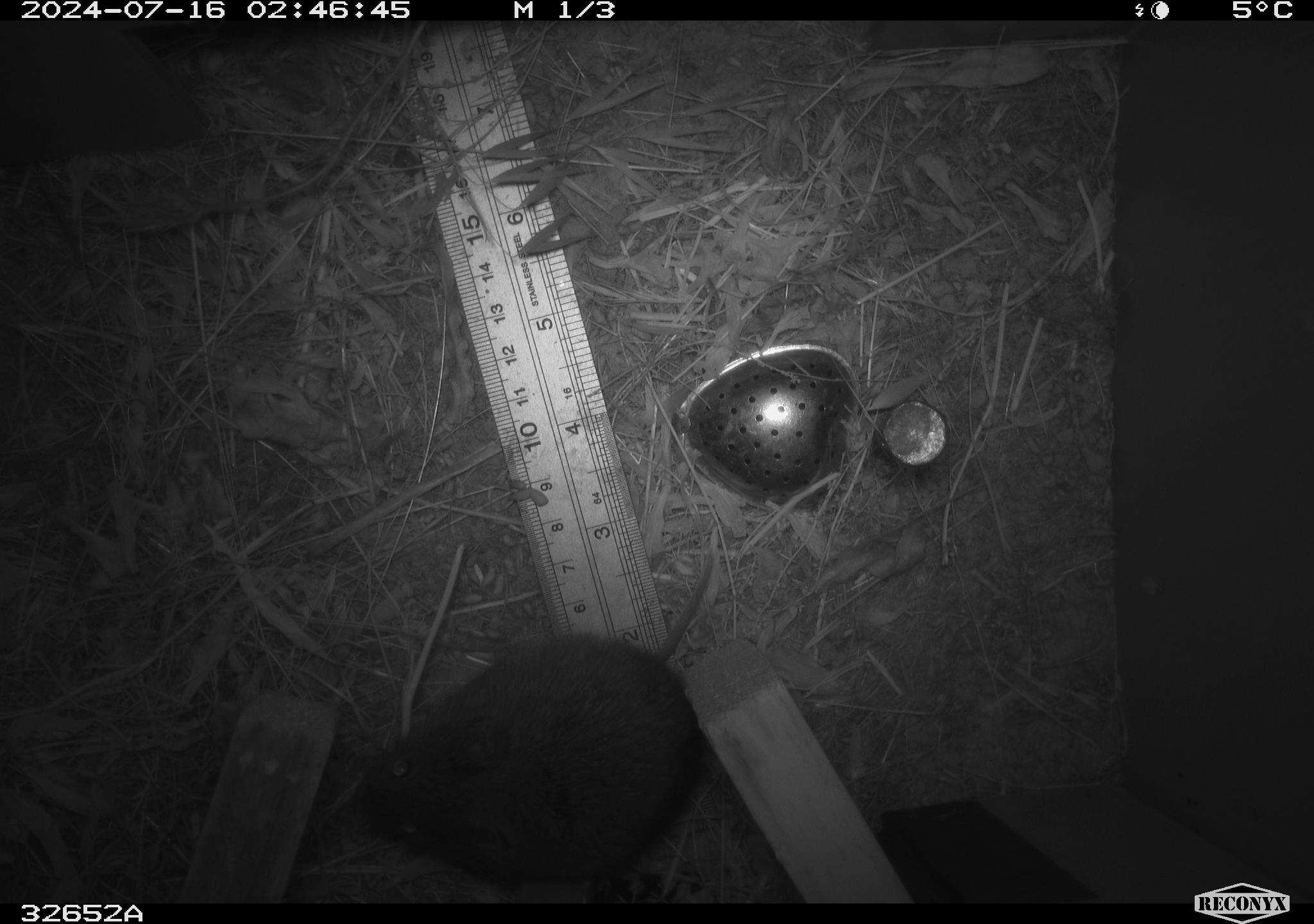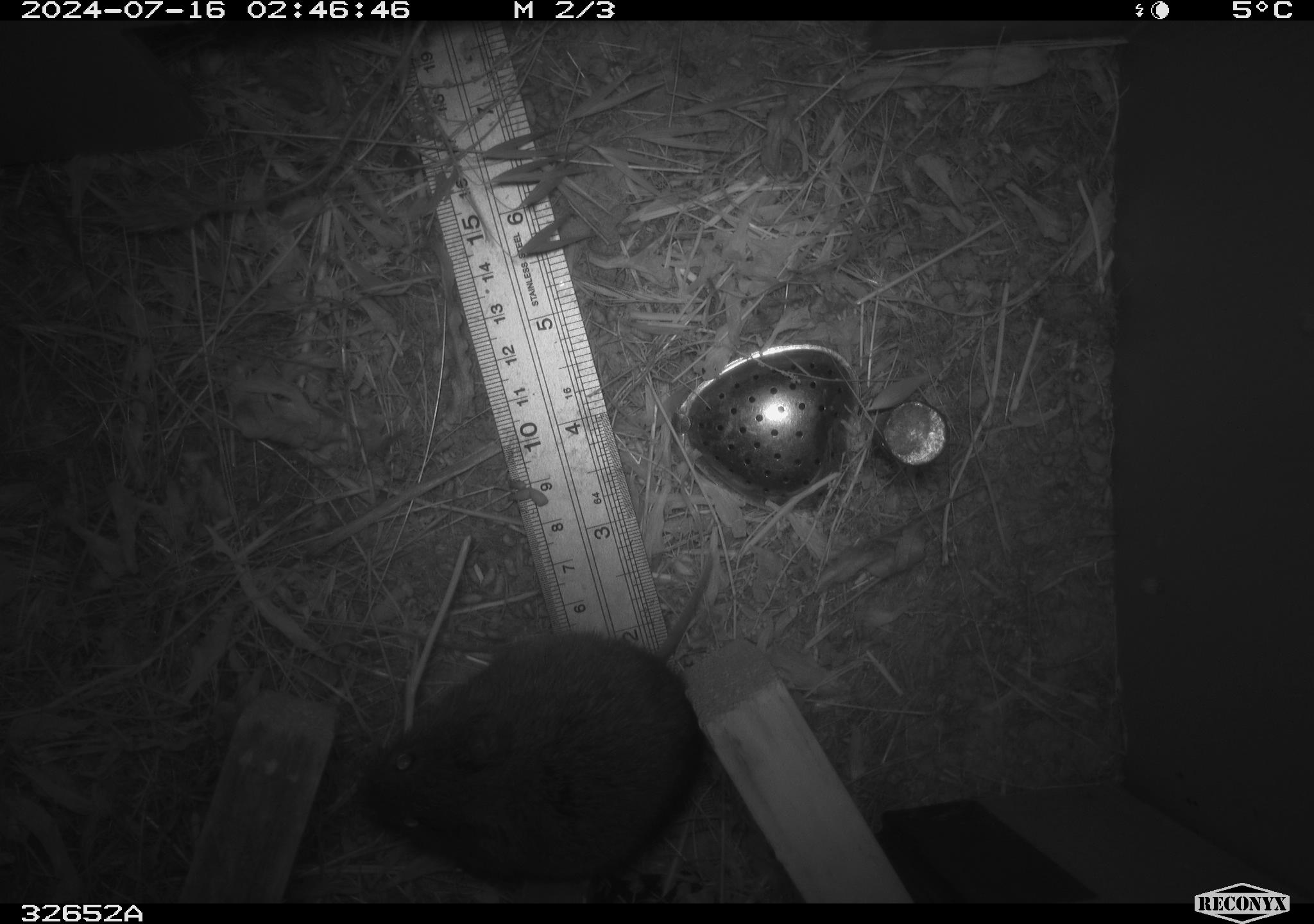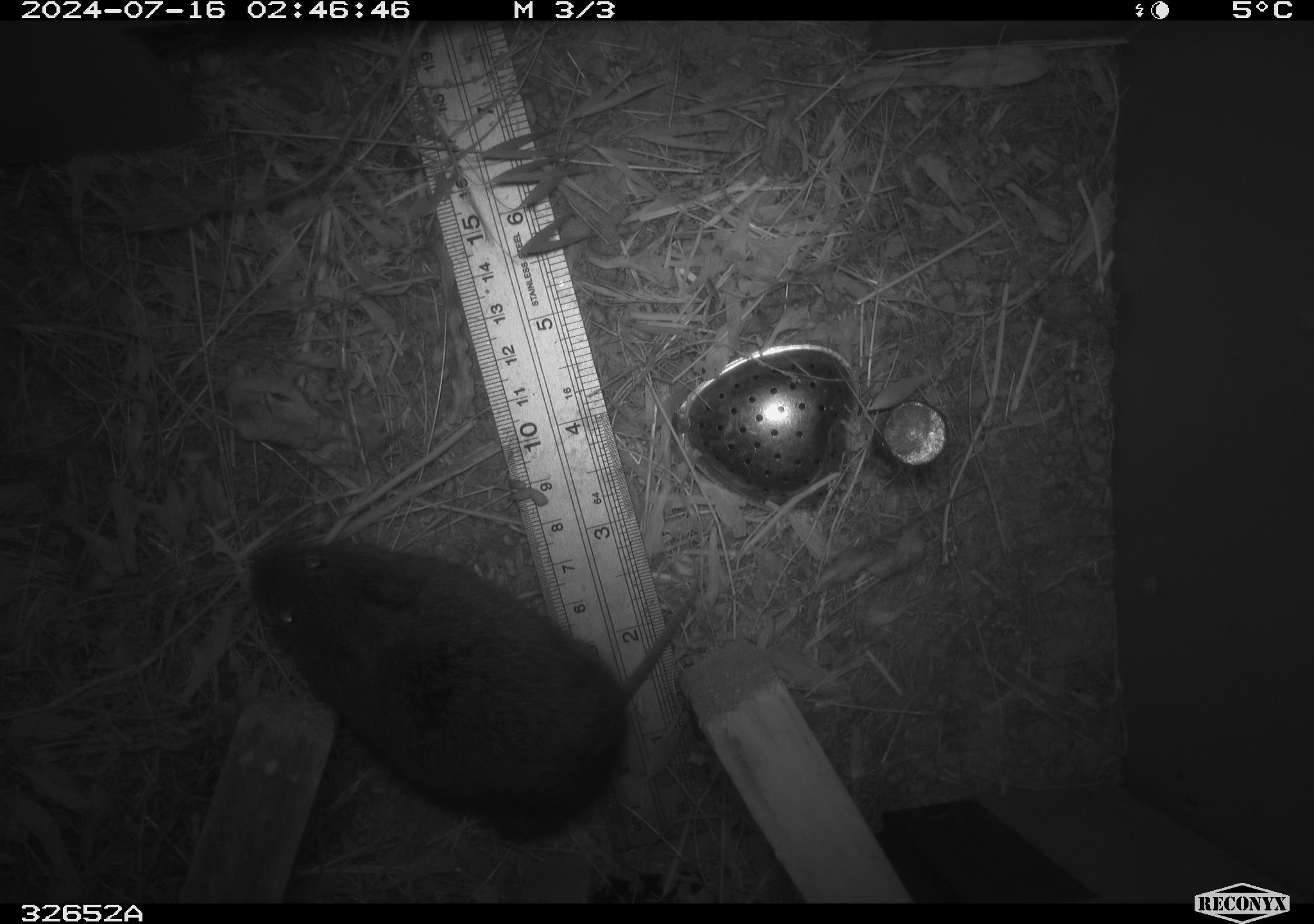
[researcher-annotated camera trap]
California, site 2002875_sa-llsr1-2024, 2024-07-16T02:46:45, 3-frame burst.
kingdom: Animalia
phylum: Chordata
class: Mammalia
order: Rodentia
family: Cricetidae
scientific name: Arvicolinae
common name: voles, lemmings, and muskrats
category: arvicolinae subfamily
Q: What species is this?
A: Arvicolinae subfamily (voles, lemmings, and muskrats) (Arvicolinae).